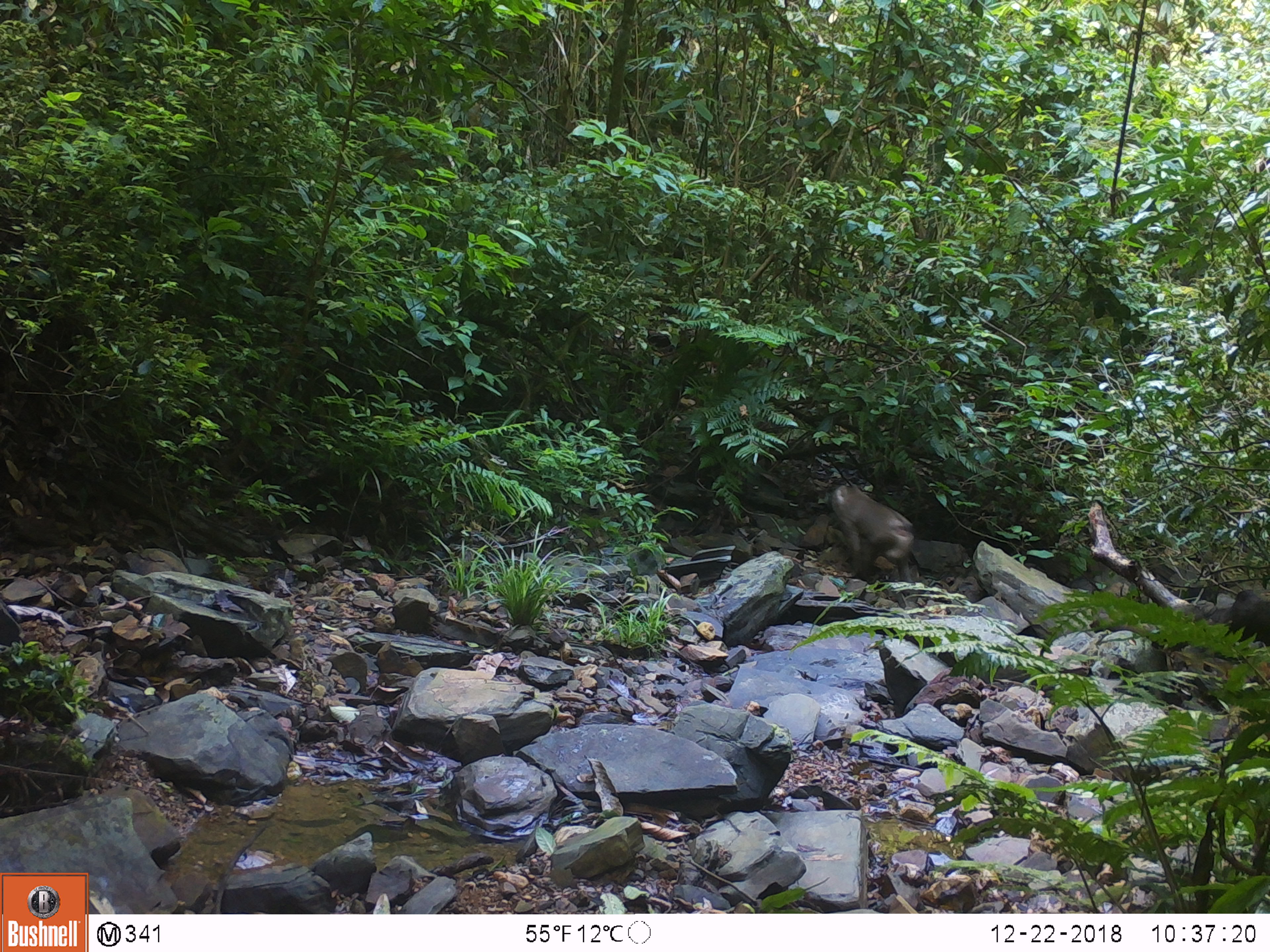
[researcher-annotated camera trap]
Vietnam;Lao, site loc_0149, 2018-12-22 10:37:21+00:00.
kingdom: Animalia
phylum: Chordata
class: Mammalia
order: Primates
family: Cercopithecidae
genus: Macaca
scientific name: Macaca nemestrina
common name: pig-tailed macaque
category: pig tailed macaque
Pig tailed macaque (pig-tailed macaque) (Macaca nemestrina). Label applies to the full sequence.